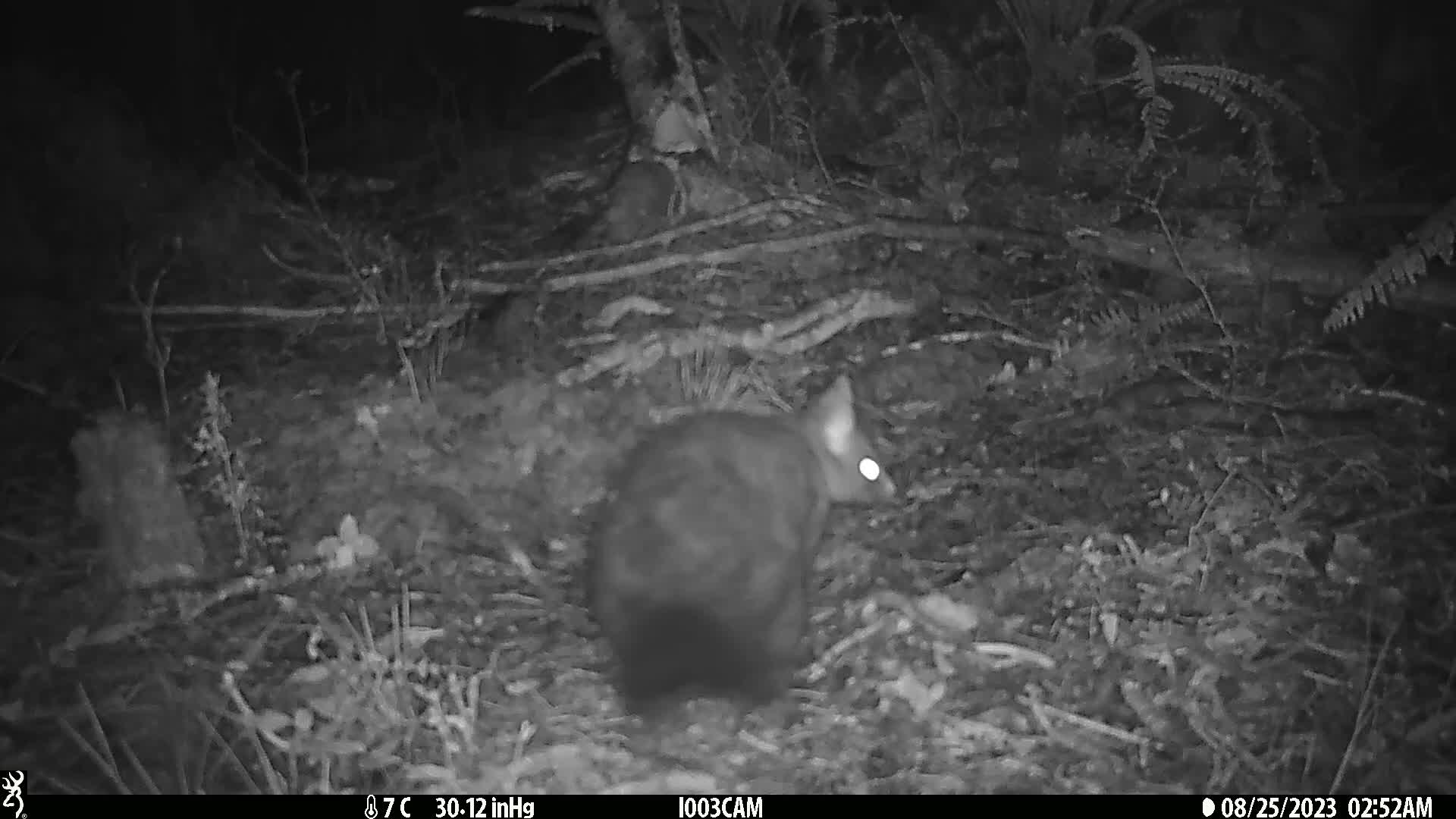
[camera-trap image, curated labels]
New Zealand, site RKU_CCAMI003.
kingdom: Animalia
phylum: Chordata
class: Mammalia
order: Diprotodontia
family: Phalangeridae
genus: Trichosurus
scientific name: Trichosurus vulpecula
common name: common brushtail possum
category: possum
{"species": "possum (common brushtail possum) (Trichosurus vulpecula)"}